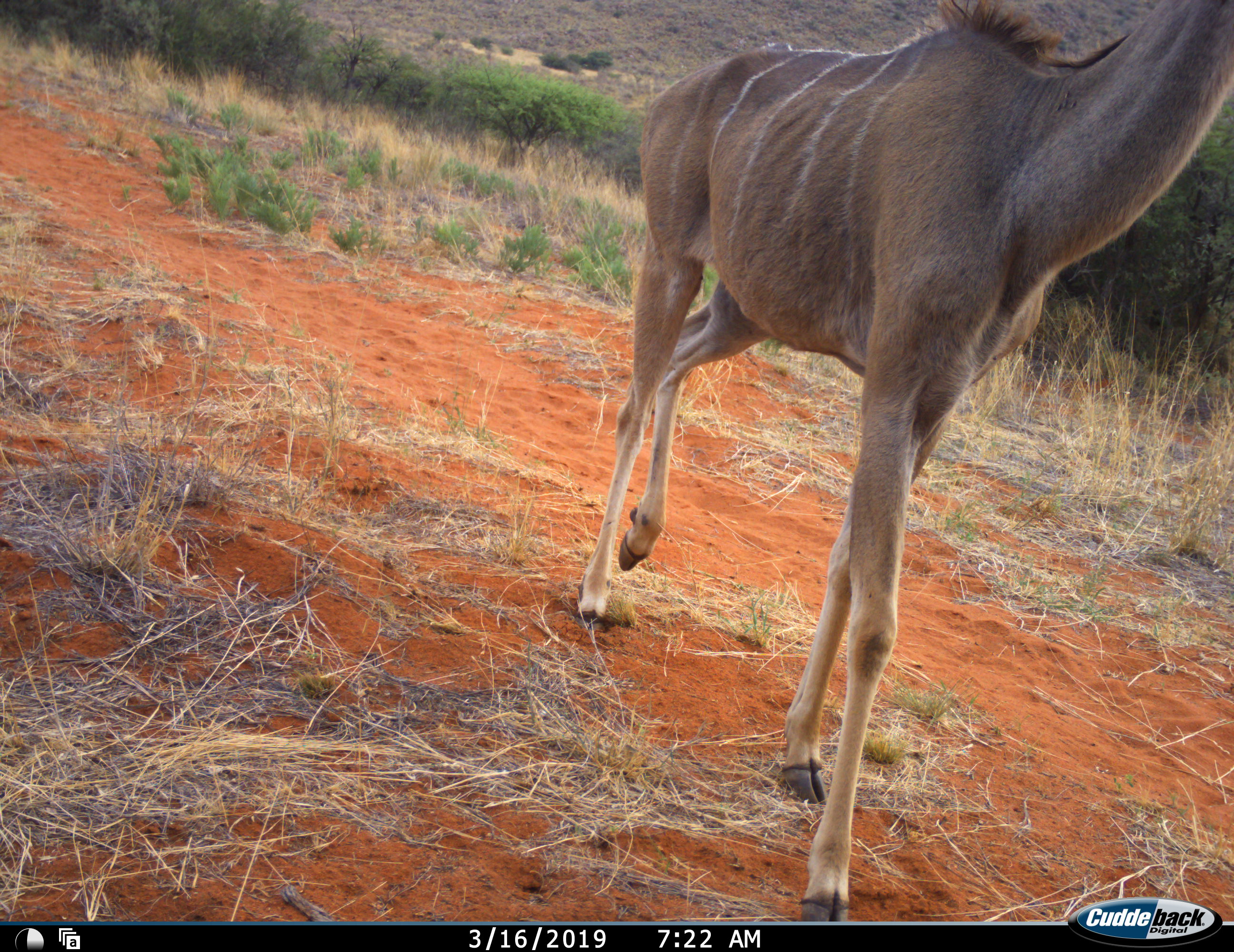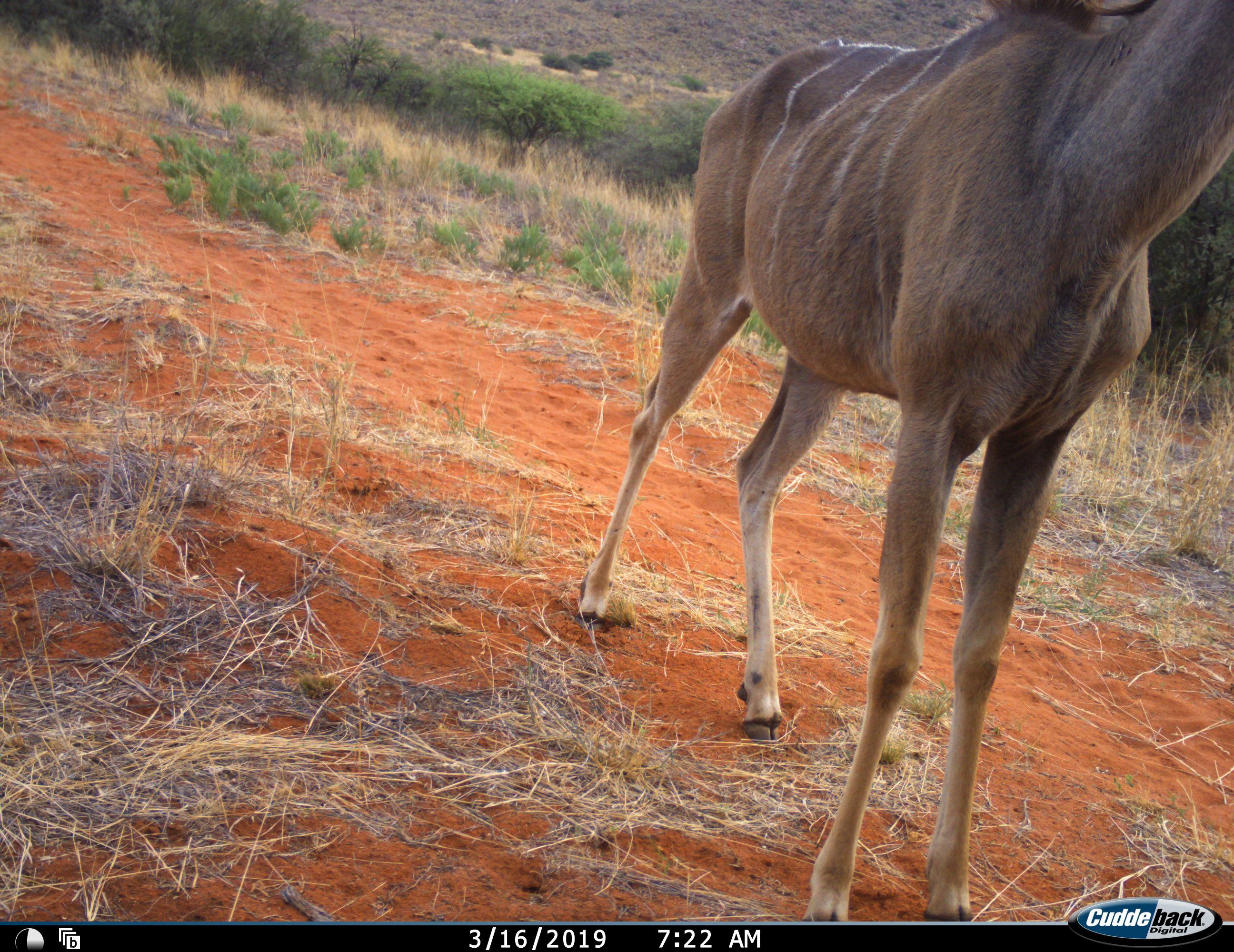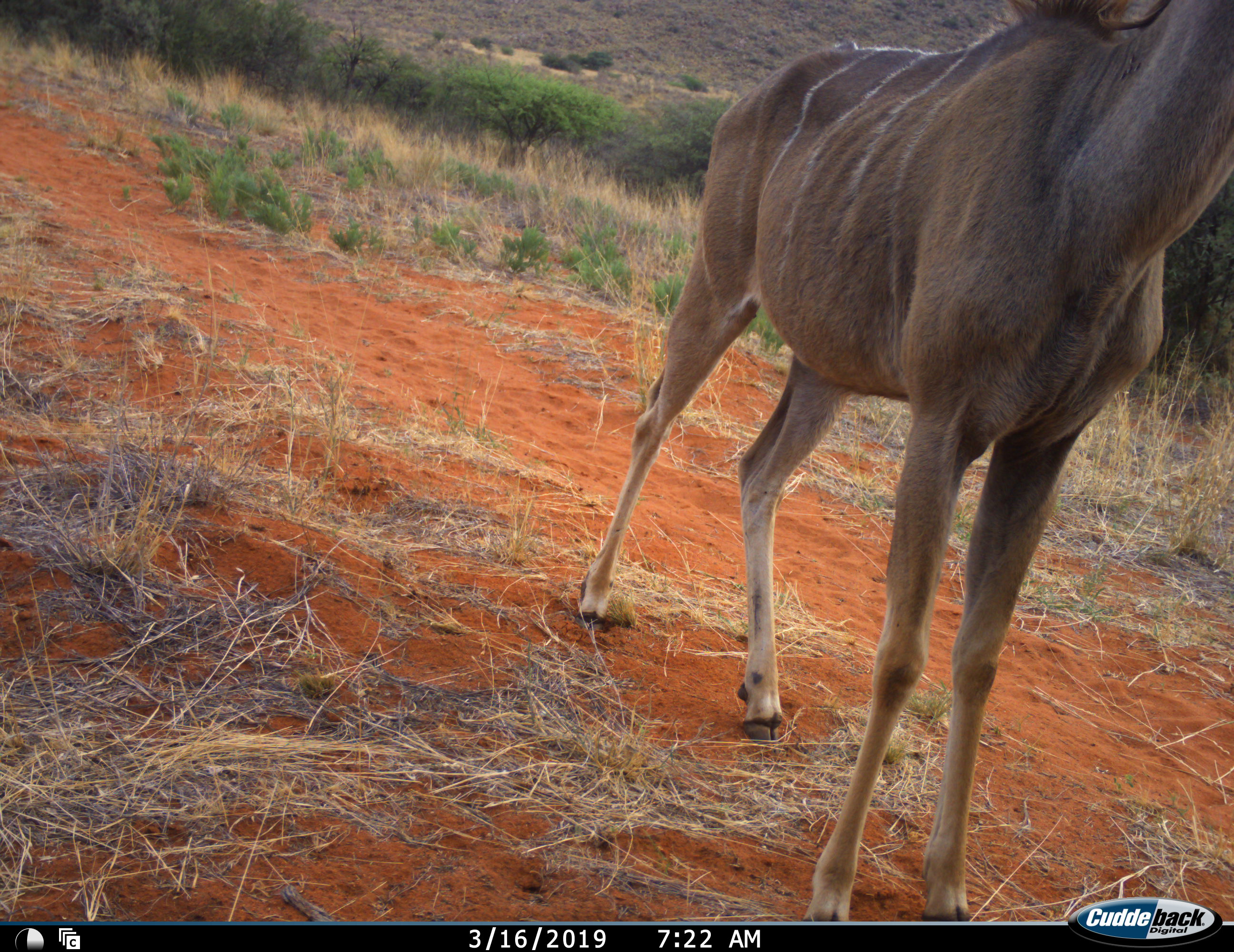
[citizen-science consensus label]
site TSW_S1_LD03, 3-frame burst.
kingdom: Animalia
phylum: Chordata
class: Mammalia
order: Artiodactyla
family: Bovidae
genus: Tragelaphus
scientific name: Tragelaphus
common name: kudu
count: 1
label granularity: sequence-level